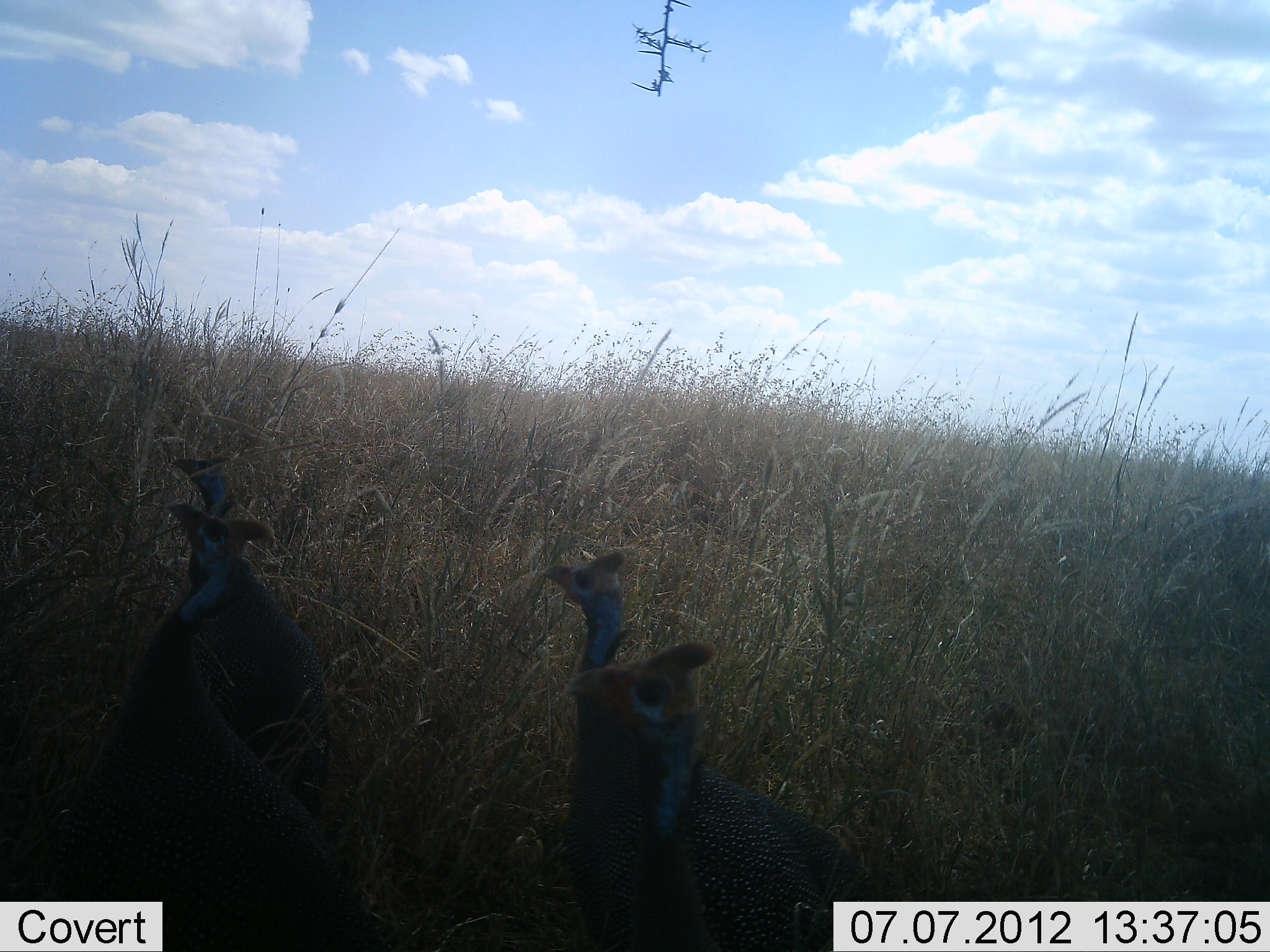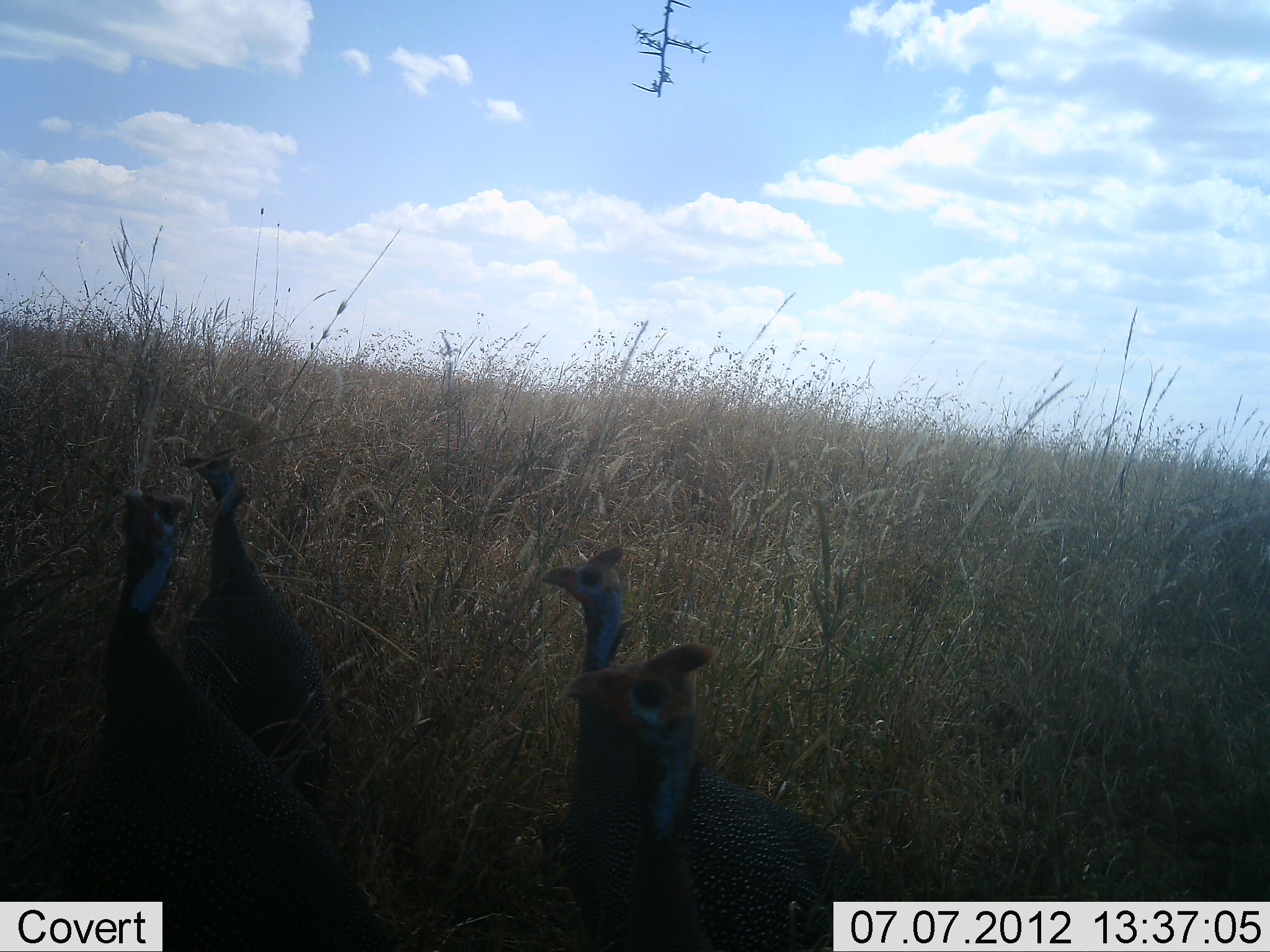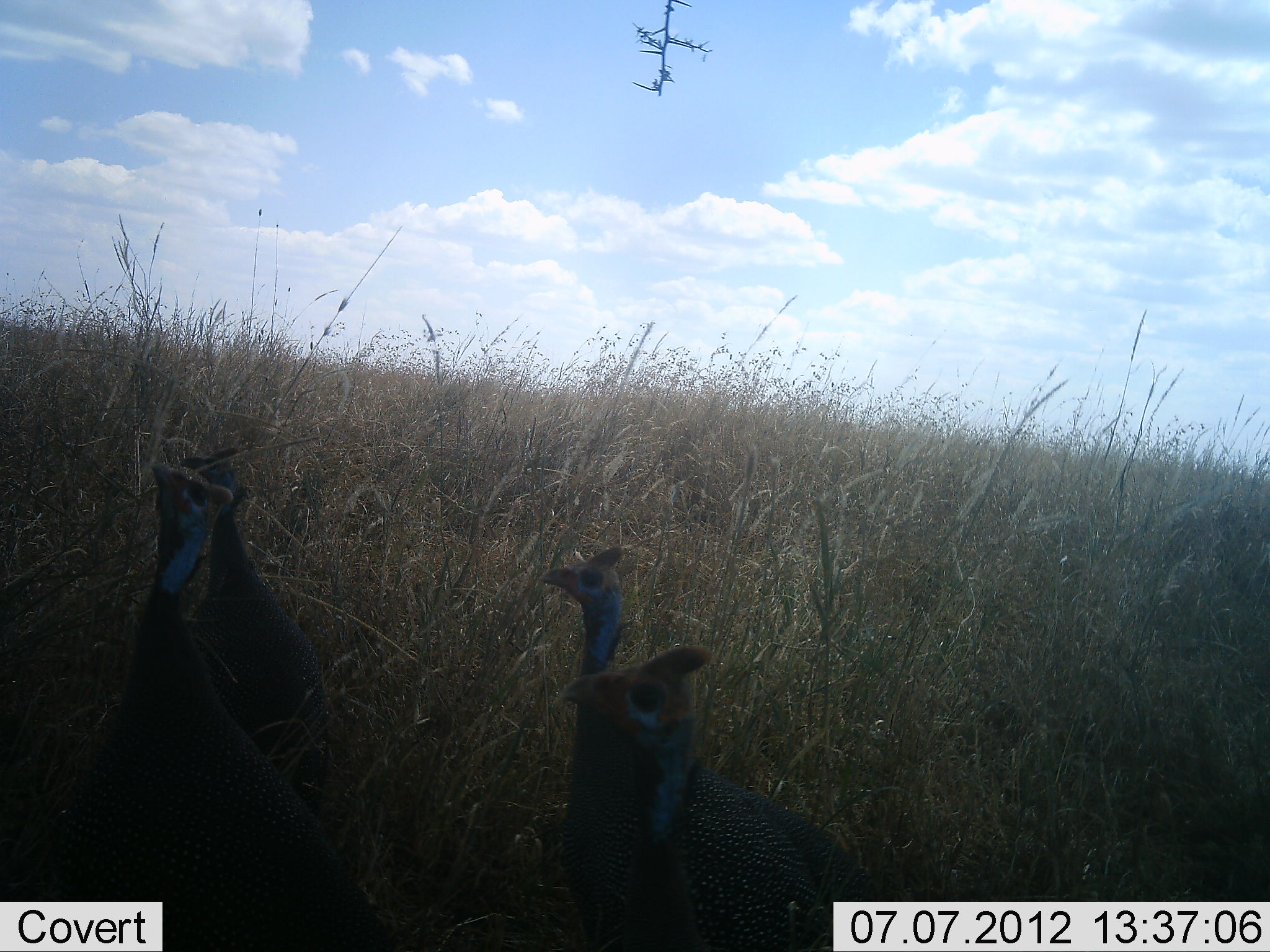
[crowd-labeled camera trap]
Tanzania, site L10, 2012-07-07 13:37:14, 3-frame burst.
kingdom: Animalia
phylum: Chordata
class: Aves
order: Galliformes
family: Numididae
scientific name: Numididae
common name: guinea fowl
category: guineafowl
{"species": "guineafowl (guinea fowl) (Numididae)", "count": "4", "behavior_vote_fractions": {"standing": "80%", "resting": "10%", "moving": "0%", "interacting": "0%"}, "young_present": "0%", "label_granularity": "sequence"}